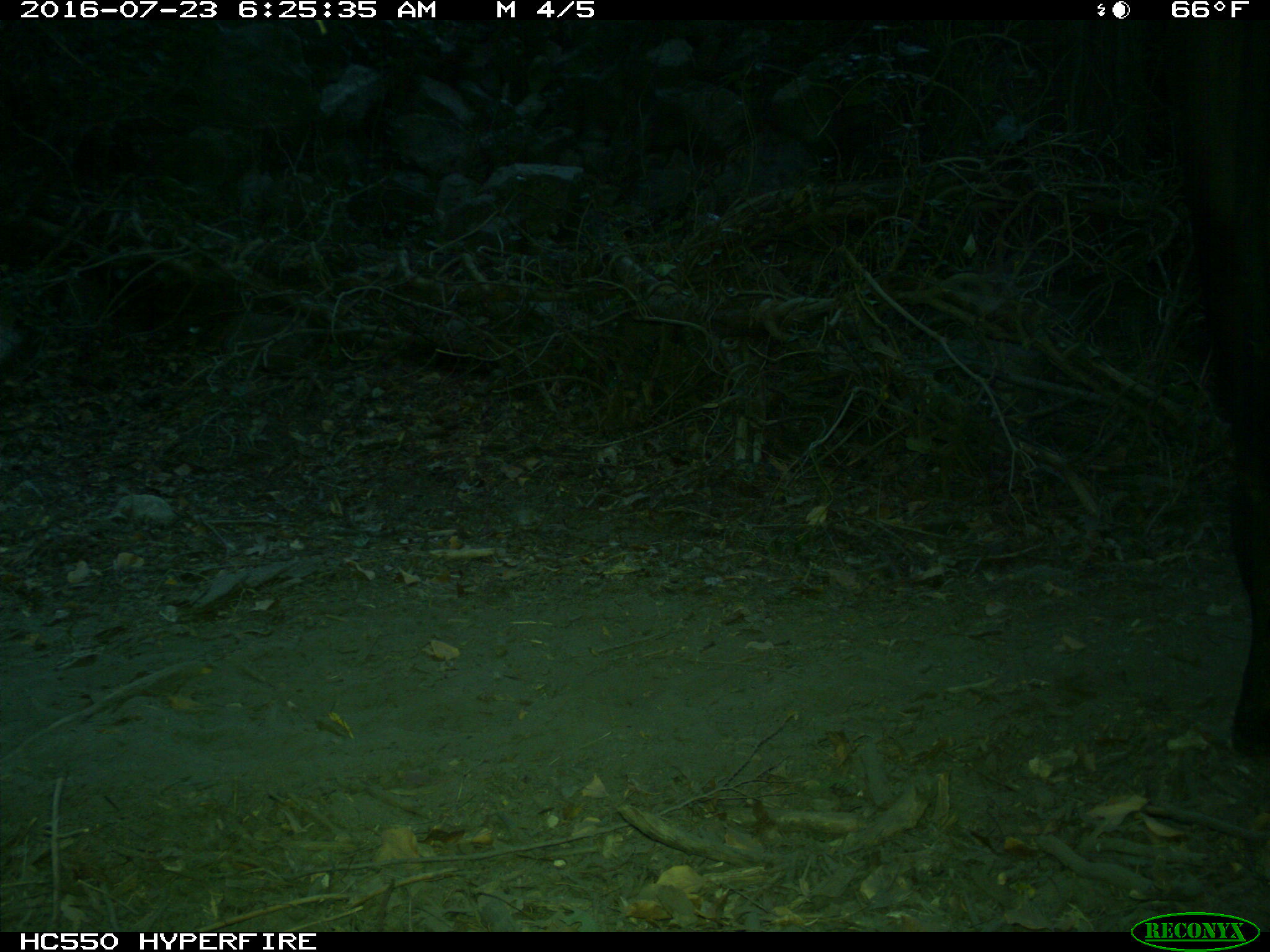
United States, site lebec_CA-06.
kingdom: Animalia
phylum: Chordata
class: Mammalia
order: Artiodactyla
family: Bovidae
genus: Bos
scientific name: Bos taurus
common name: domestic cow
Bos taurus (domestic cow).